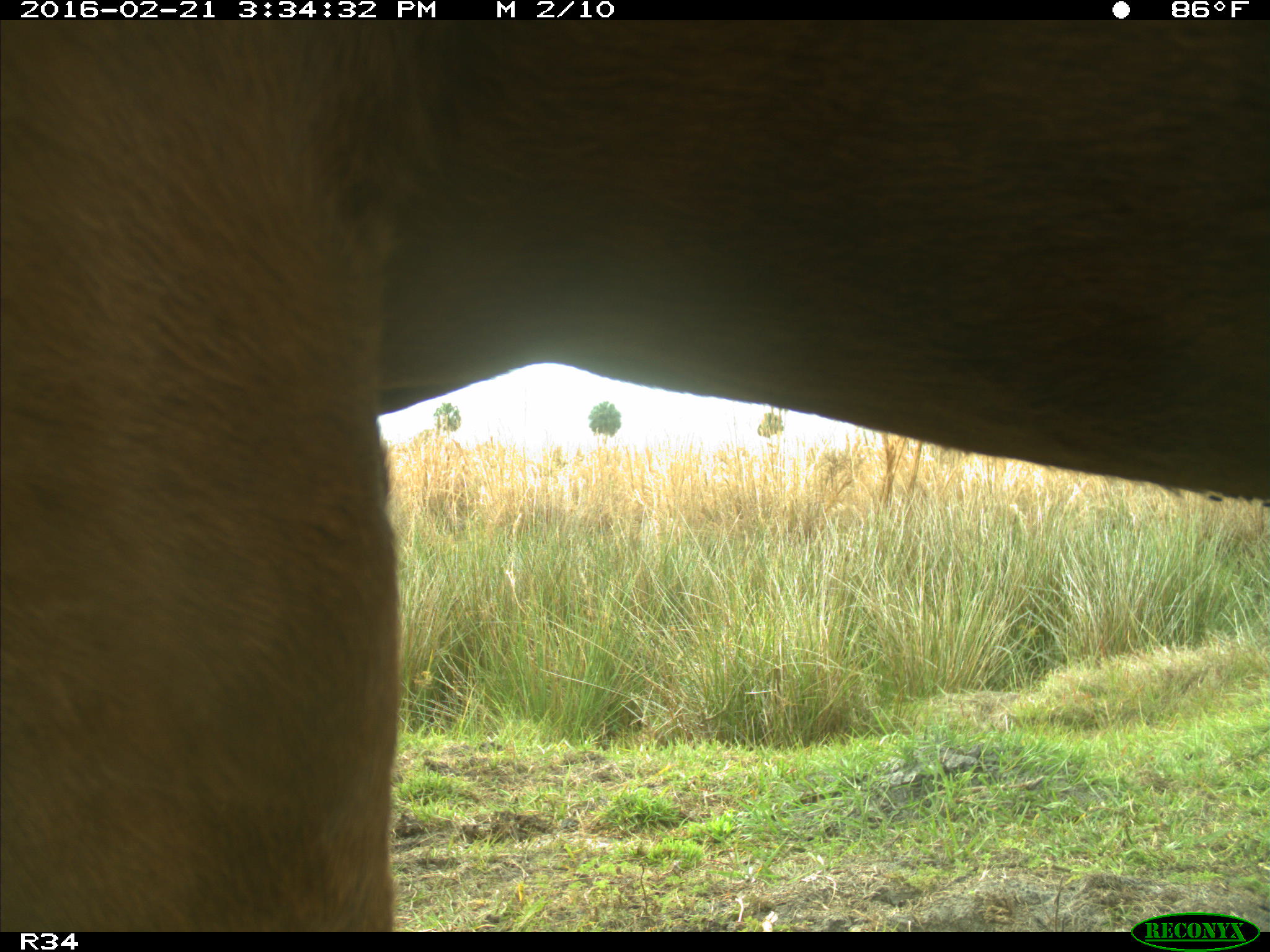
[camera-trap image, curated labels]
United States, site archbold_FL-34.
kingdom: Animalia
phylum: Chordata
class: Mammalia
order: Artiodactyla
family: Bovidae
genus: Bos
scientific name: Bos taurus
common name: domestic cow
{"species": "Bos taurus (domestic cow)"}